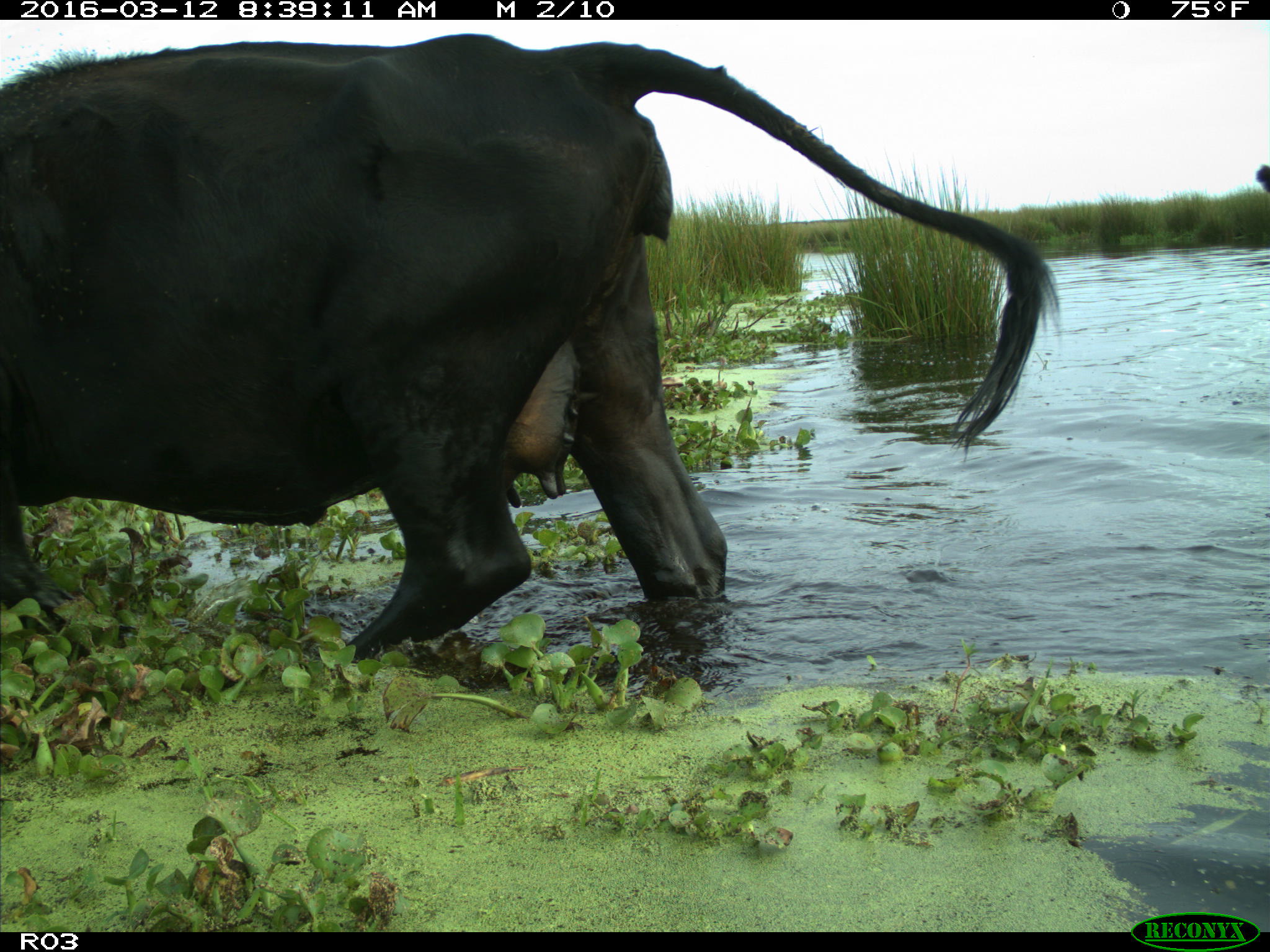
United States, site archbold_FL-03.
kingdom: Animalia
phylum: Chordata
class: Mammalia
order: Artiodactyla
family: Bovidae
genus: Bos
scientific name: Bos taurus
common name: domestic cow